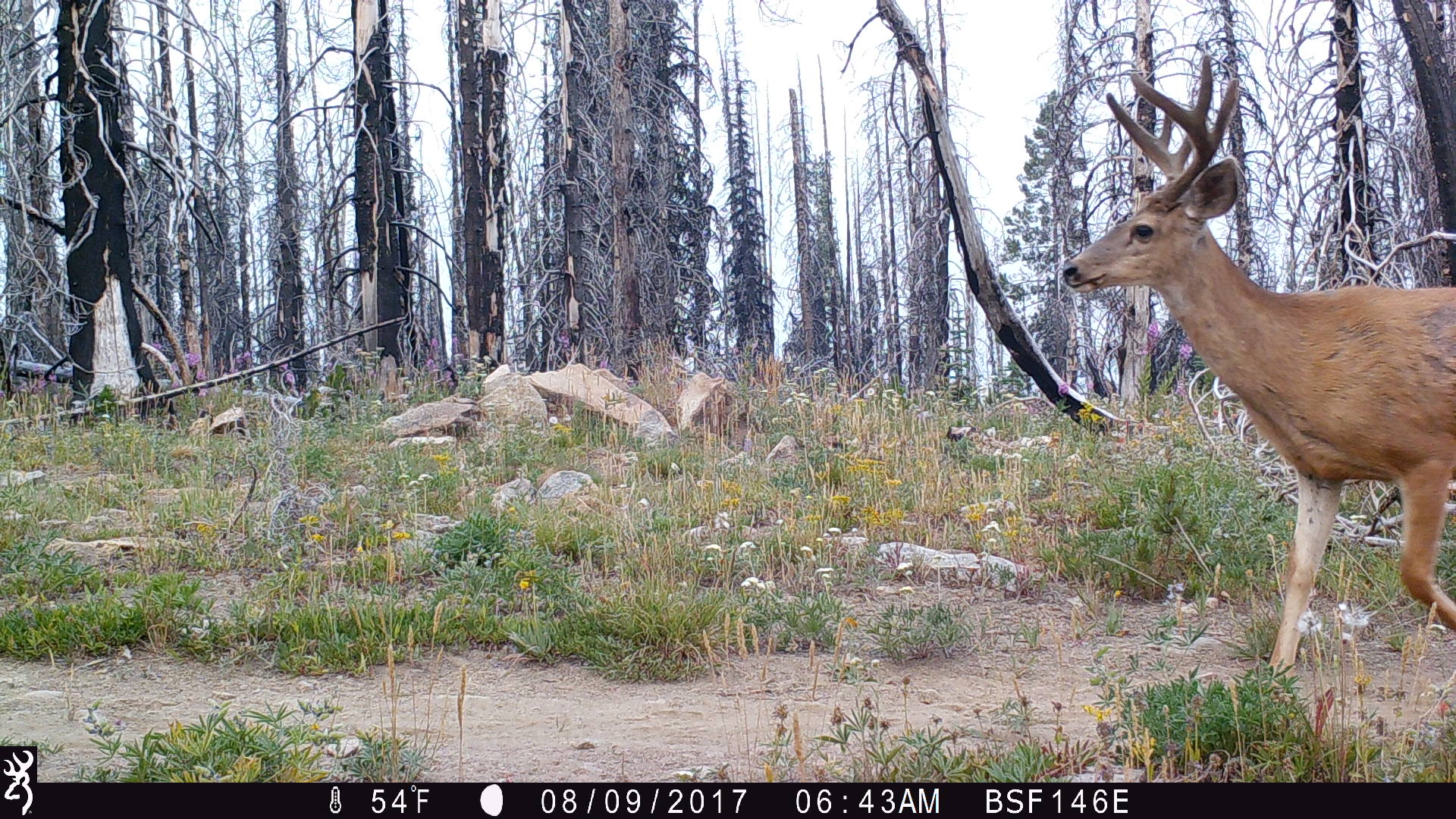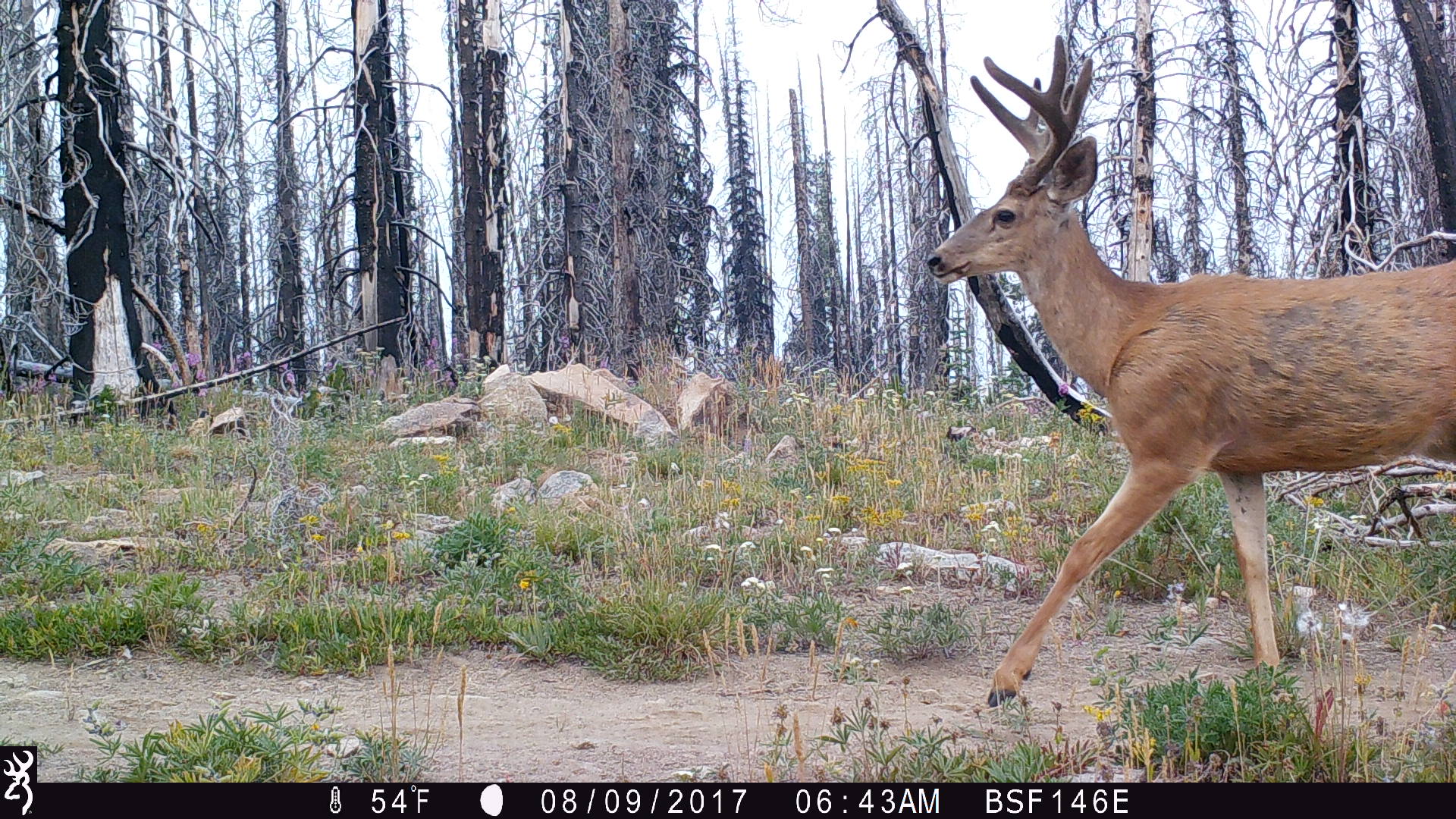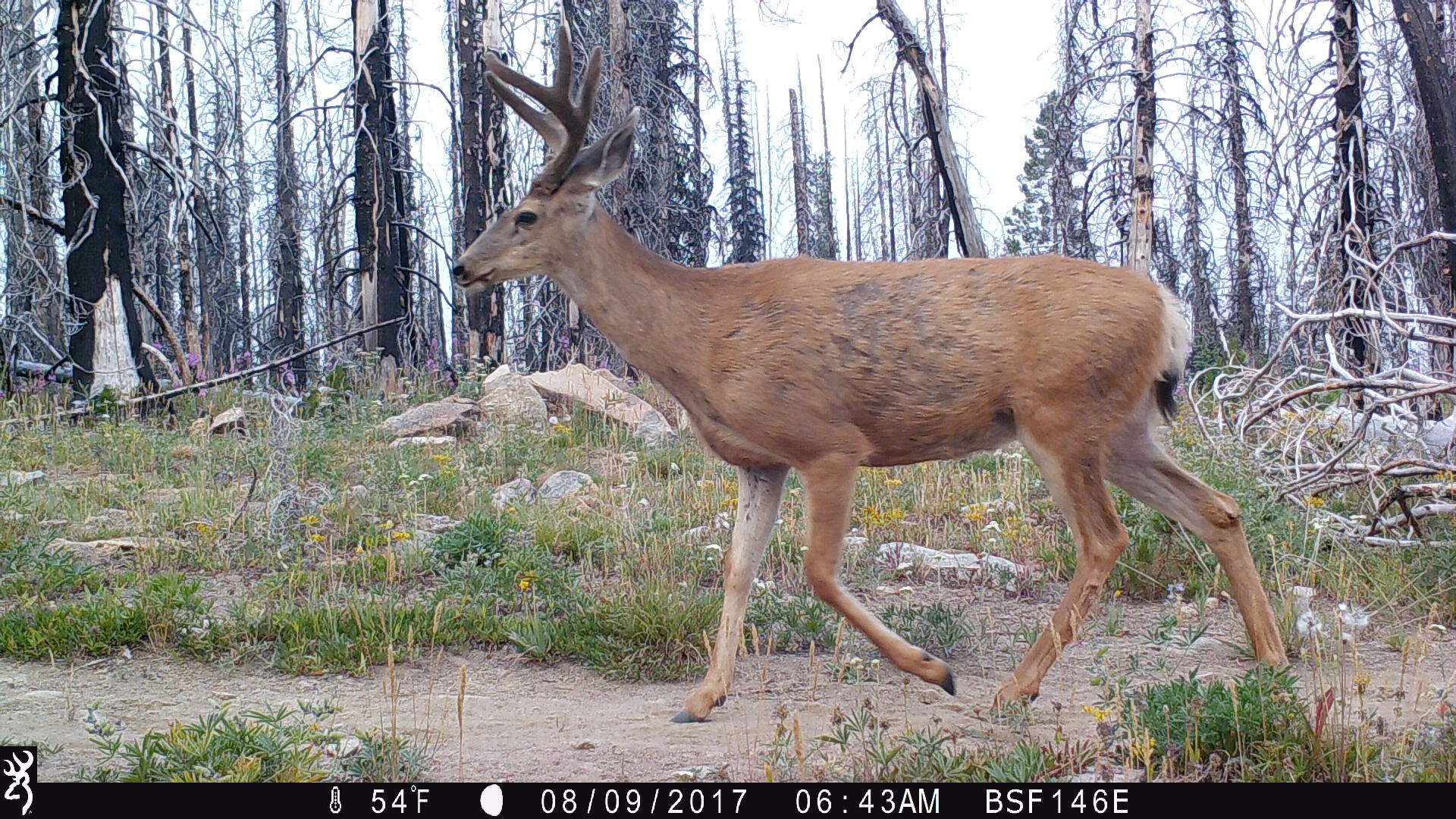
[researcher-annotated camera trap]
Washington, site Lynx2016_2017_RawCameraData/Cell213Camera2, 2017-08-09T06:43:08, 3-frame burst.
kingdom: Animalia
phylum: Chordata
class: Mammalia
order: Artiodactyla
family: Cervidae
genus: Odocoileus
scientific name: Odocoileus hemionus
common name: mule deer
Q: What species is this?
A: Odocoileus hemionus (mule deer).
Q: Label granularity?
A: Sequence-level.